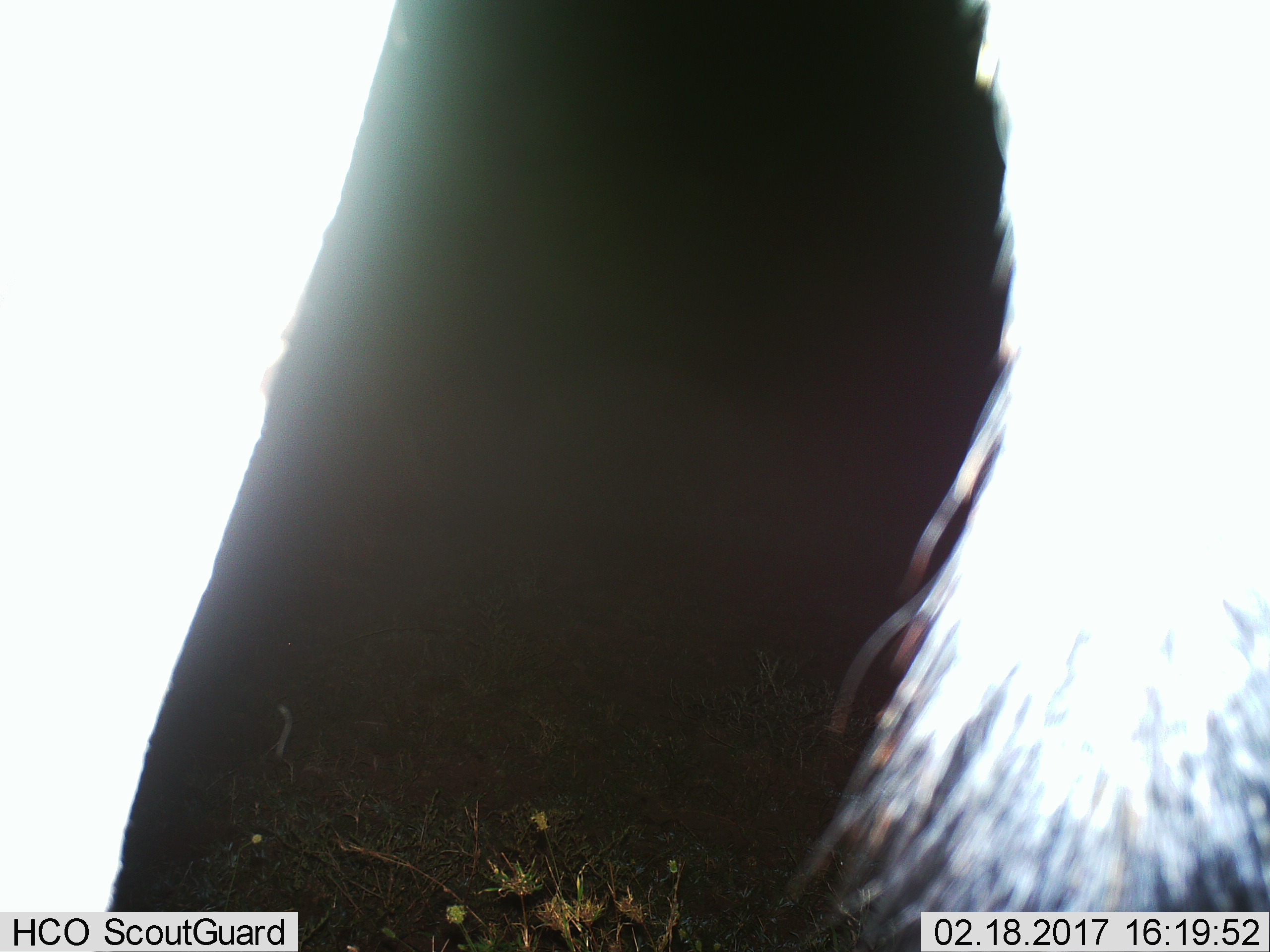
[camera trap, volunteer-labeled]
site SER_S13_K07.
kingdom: Animalia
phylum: Chordata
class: Mammalia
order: Artiodactyla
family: Bovidae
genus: Connochaetes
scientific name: Connochaetes taurinus taurinus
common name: blue wildebeest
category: wildebeestblue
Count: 1.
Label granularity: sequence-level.